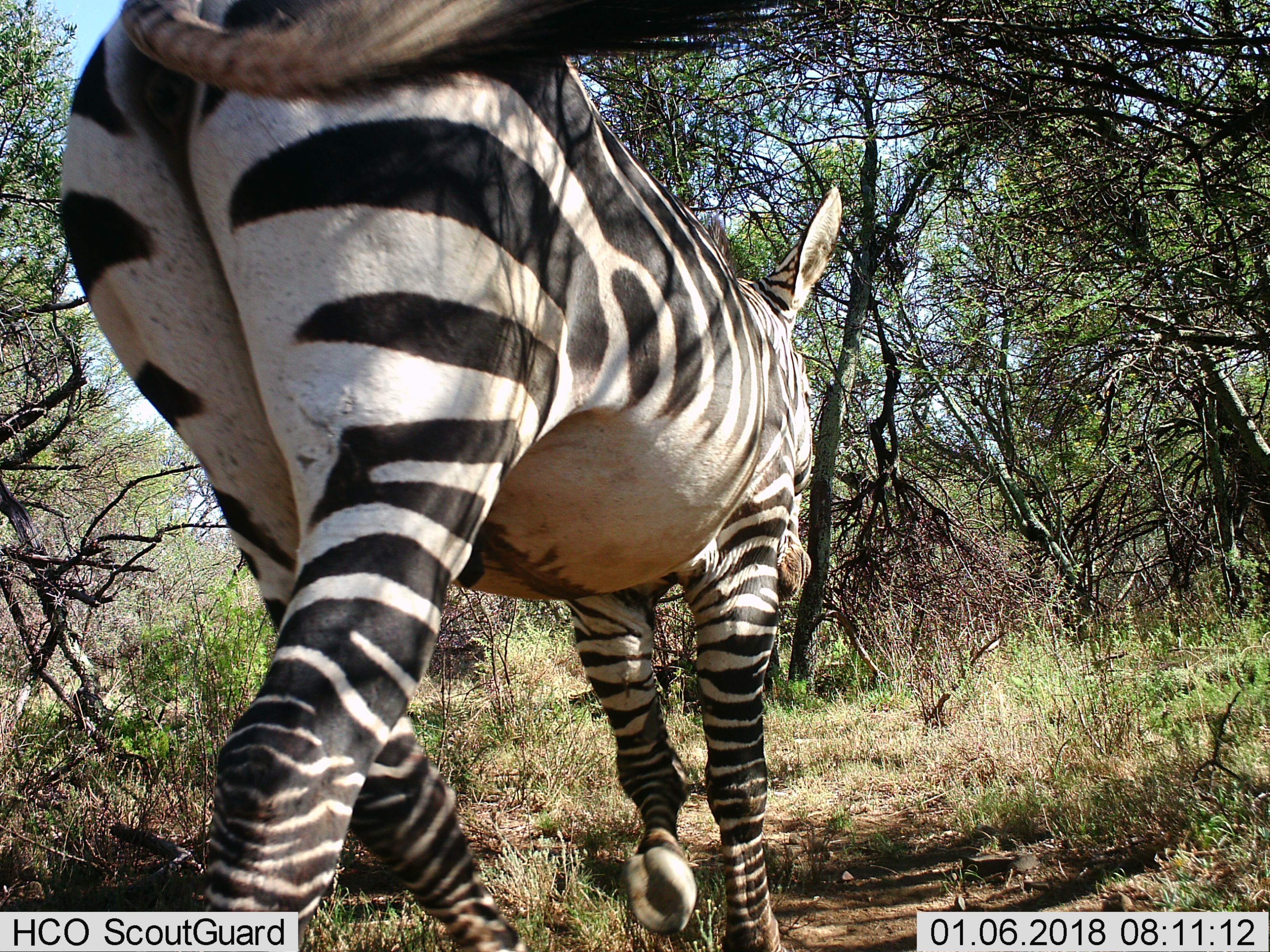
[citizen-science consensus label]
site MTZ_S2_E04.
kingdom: Animalia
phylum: Chordata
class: Mammalia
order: Perissodactyla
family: Equidae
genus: Equus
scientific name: Equus zebra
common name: mountain zebra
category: zebramountain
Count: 1.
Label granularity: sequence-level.